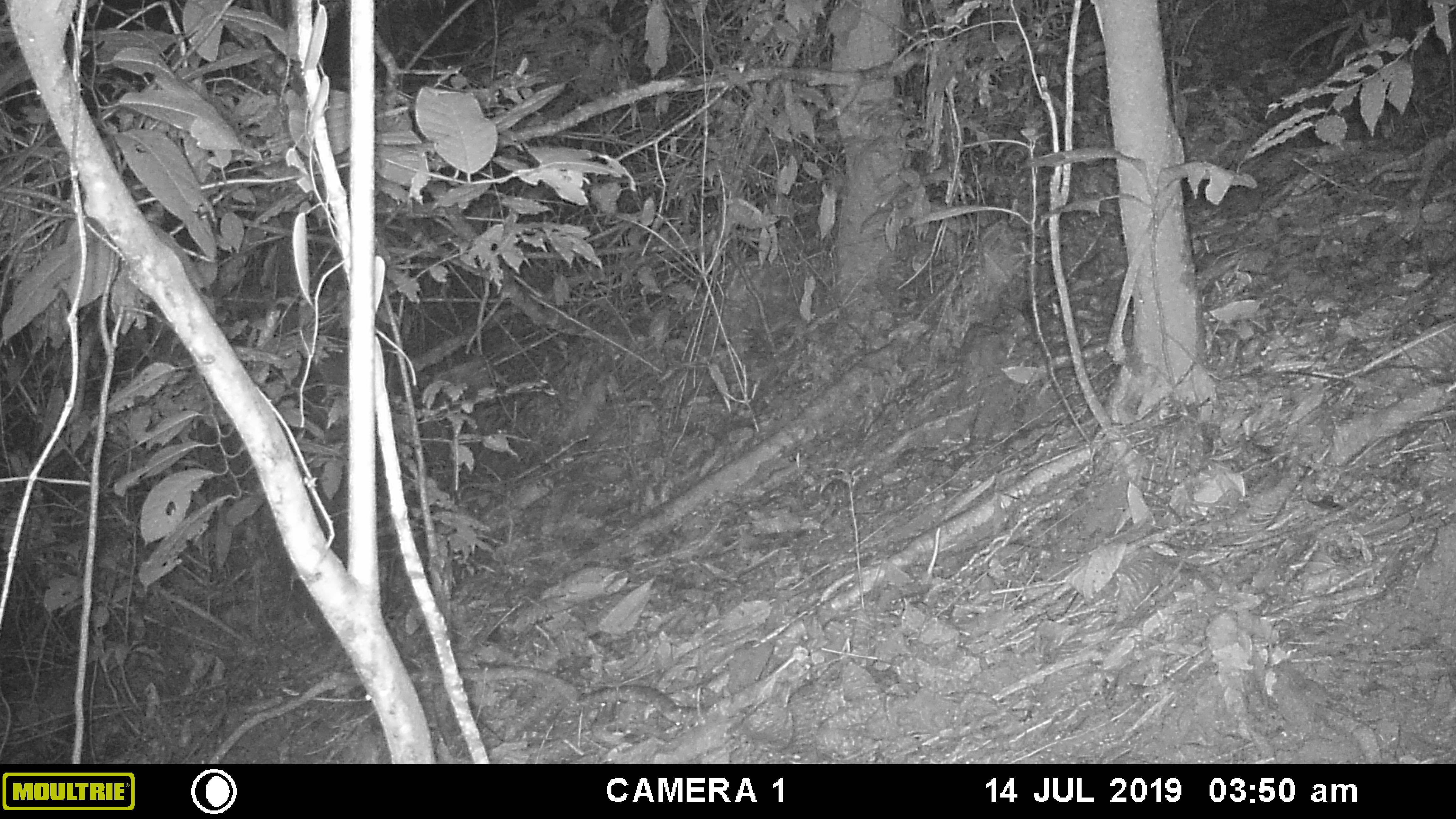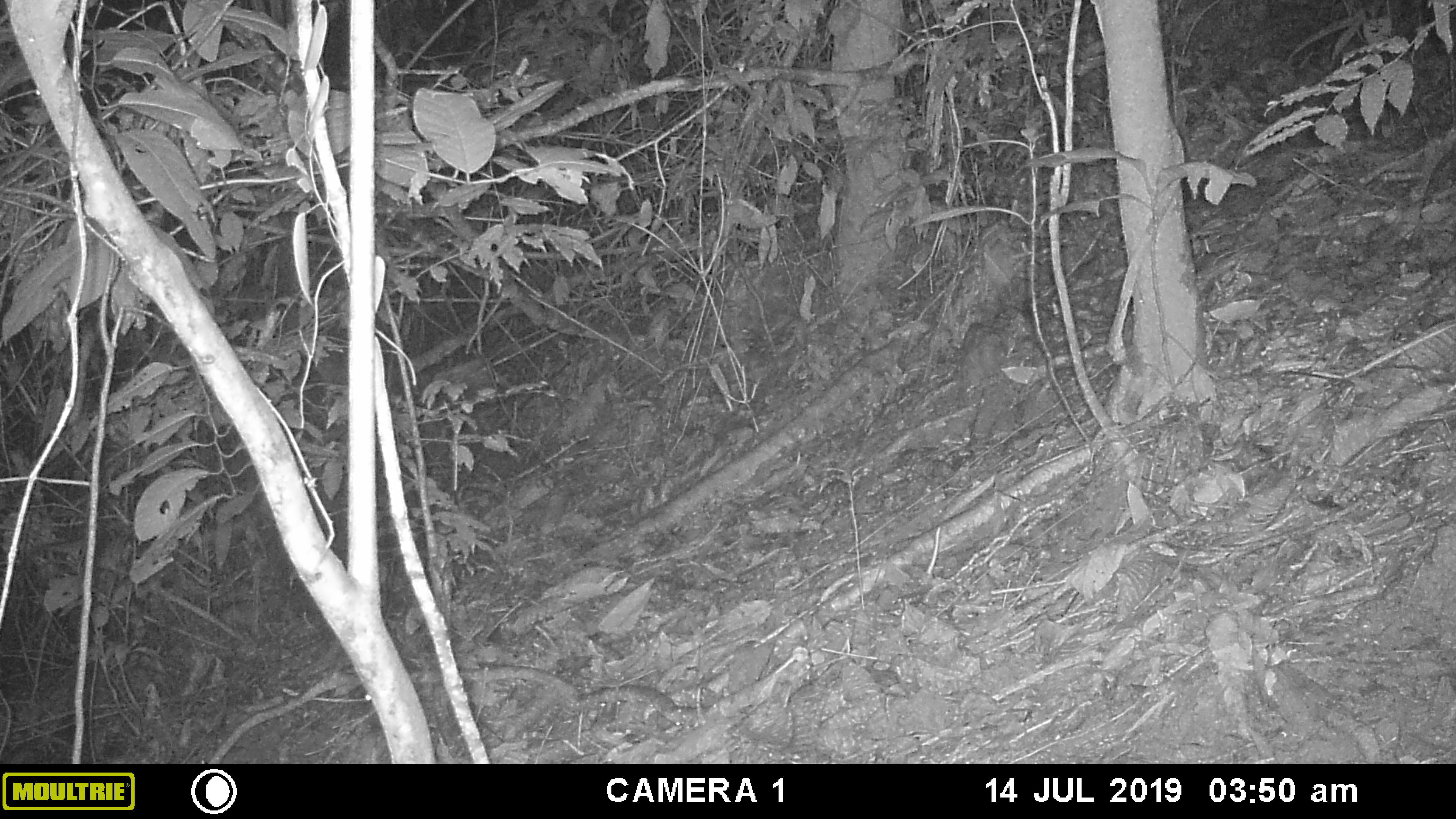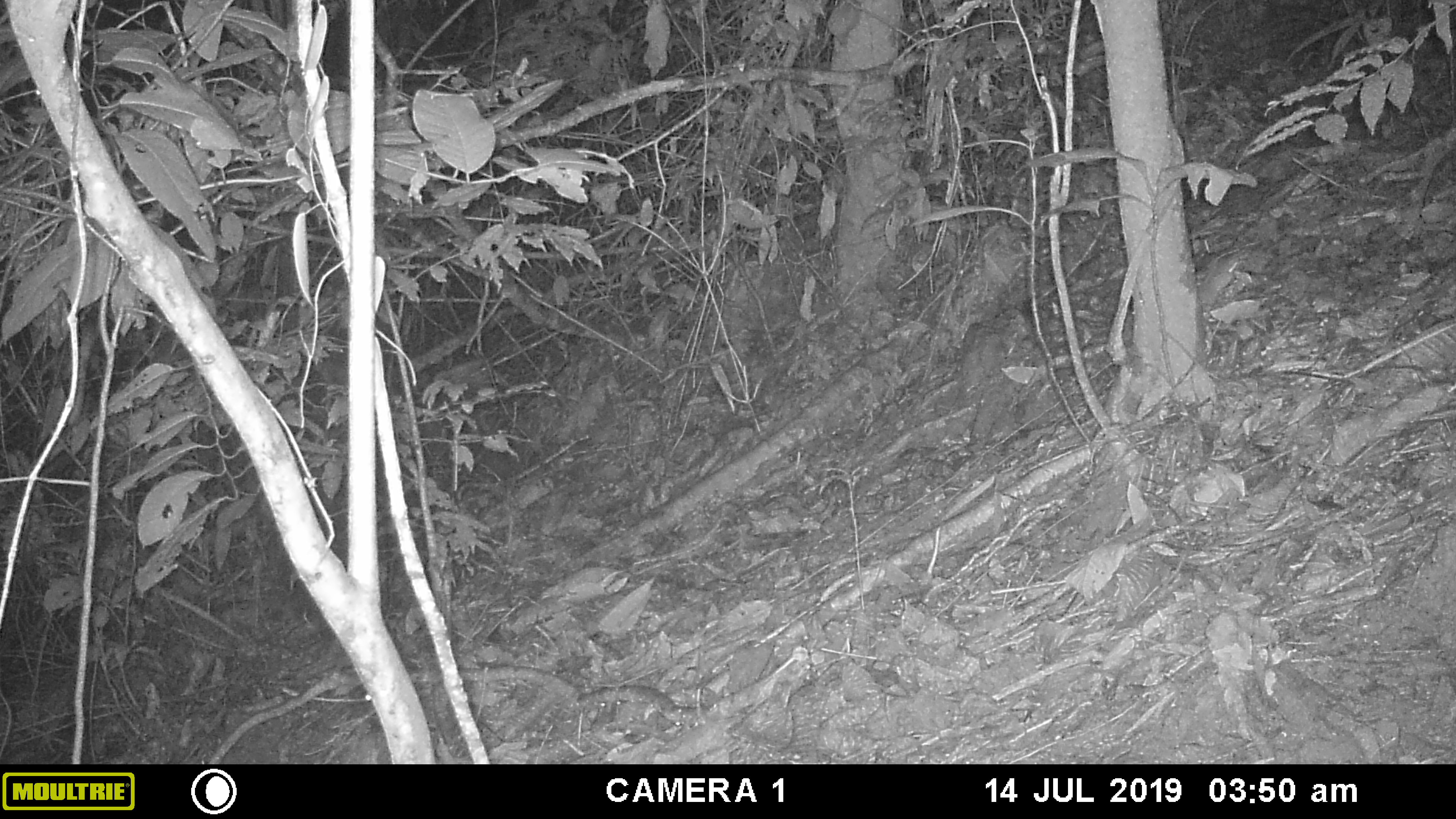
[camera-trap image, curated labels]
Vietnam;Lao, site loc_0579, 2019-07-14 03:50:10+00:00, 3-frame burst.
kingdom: Animalia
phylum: Chordata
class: Mammalia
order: Rodentia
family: Muridae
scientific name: Muridae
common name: old-world mice and rats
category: unidentified murid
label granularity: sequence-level